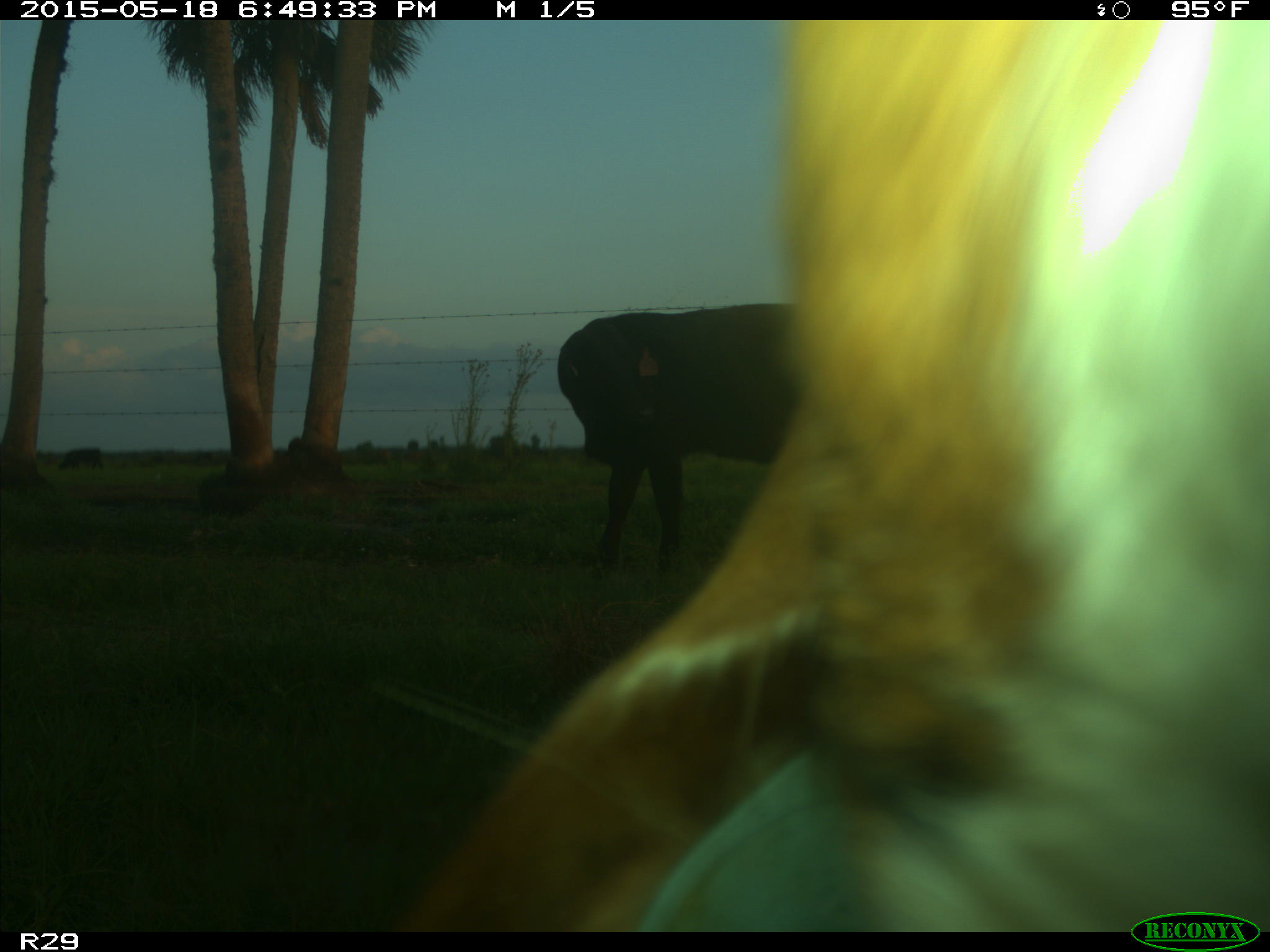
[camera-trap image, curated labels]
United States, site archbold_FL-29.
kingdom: Animalia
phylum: Chordata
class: Mammalia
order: Artiodactyla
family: Bovidae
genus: Bos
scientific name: Bos taurus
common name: domestic cow